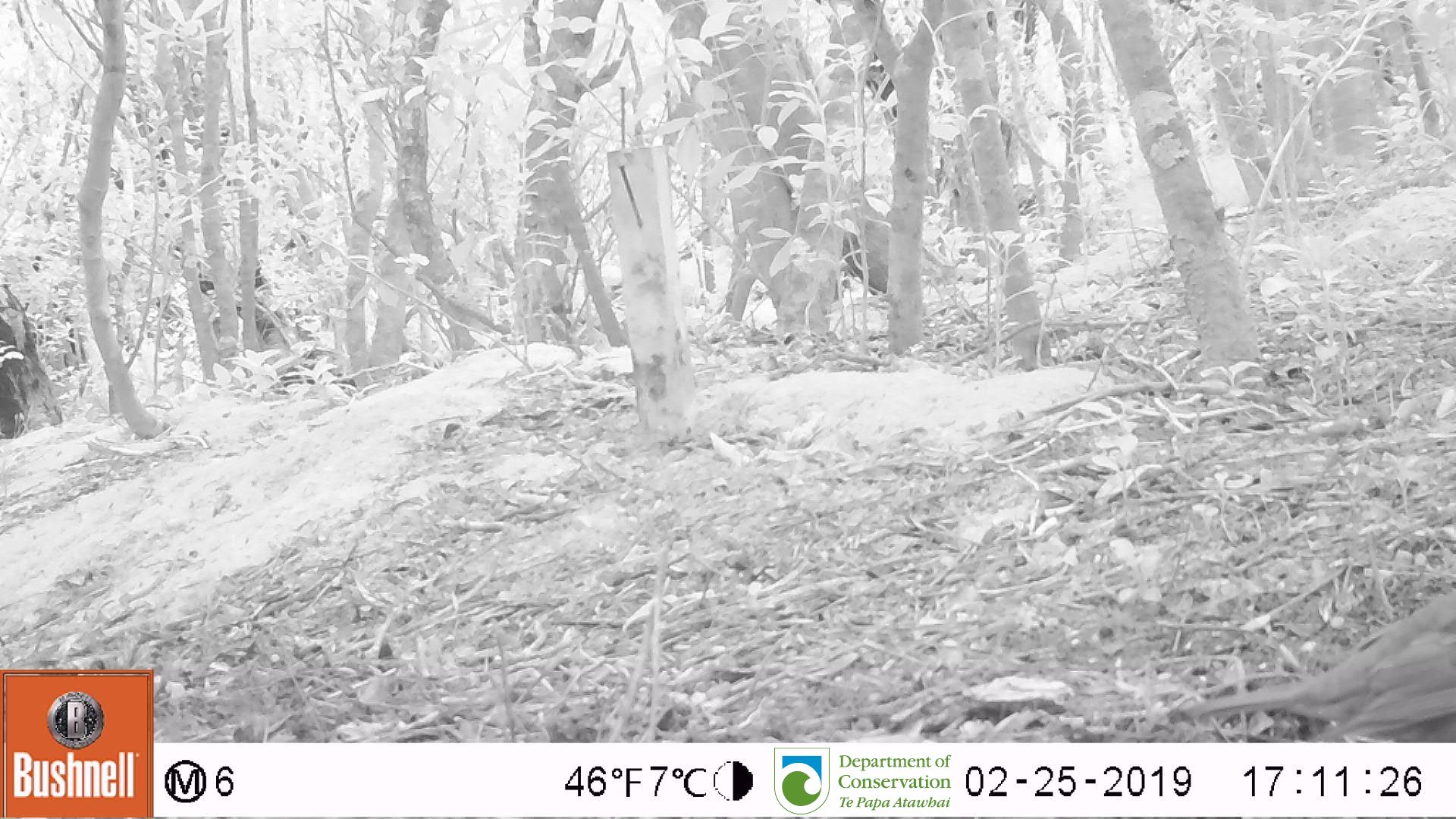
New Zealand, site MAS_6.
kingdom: Animalia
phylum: Chordata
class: Aves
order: Passeriformes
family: Turdidae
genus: Turdus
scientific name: Turdus philomelos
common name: song thrush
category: thrush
Thrush (song thrush) (Turdus philomelos).